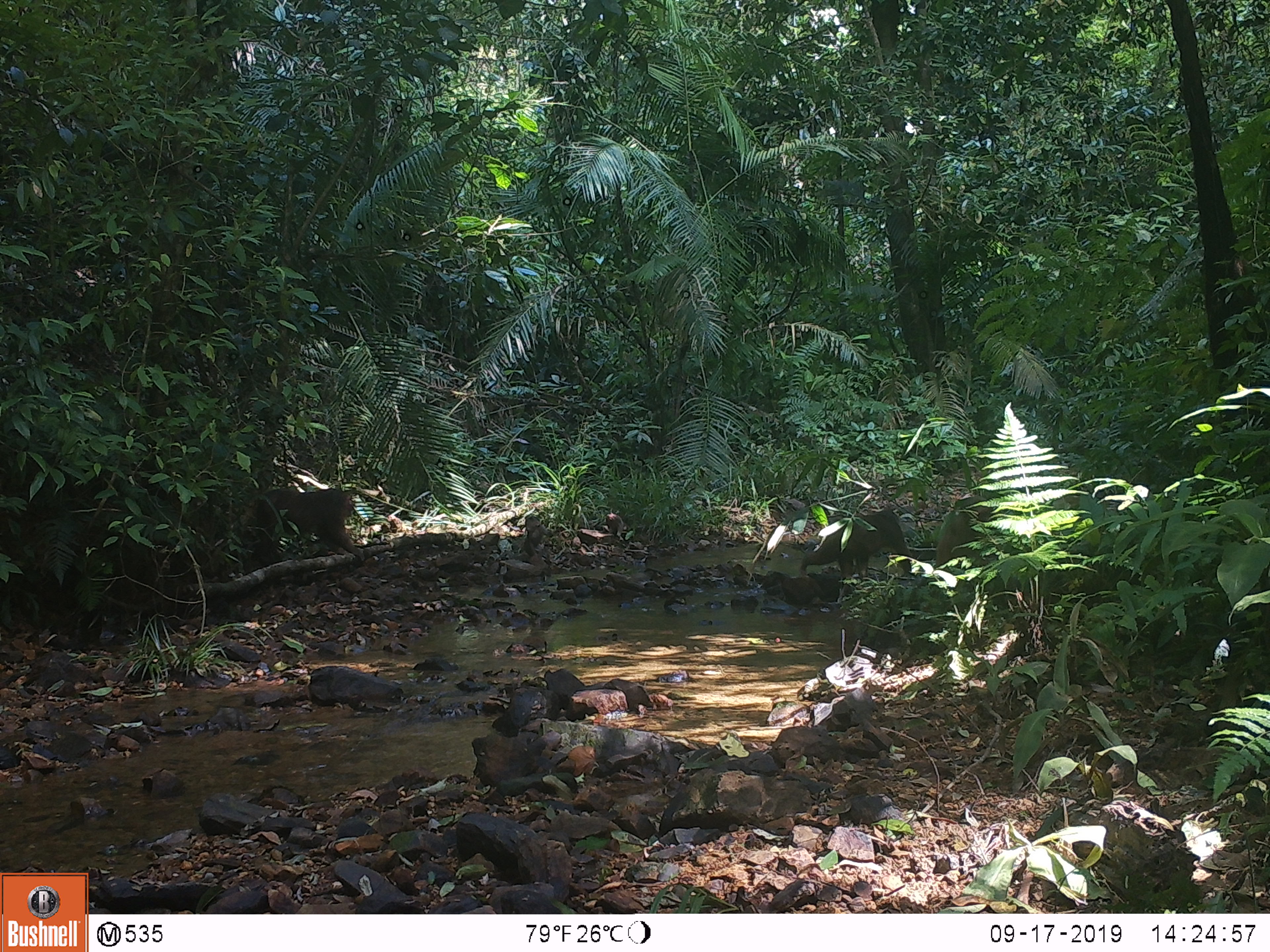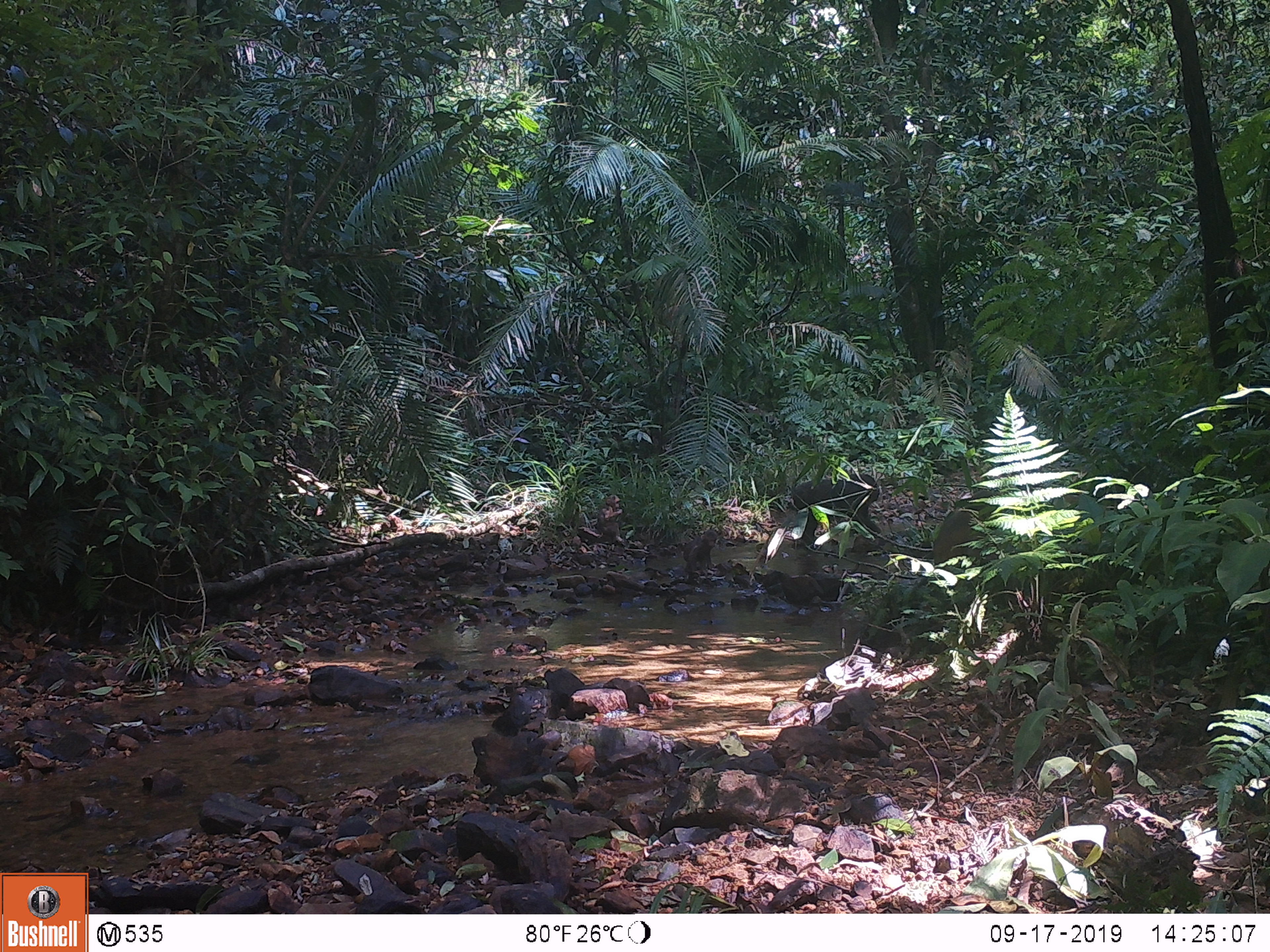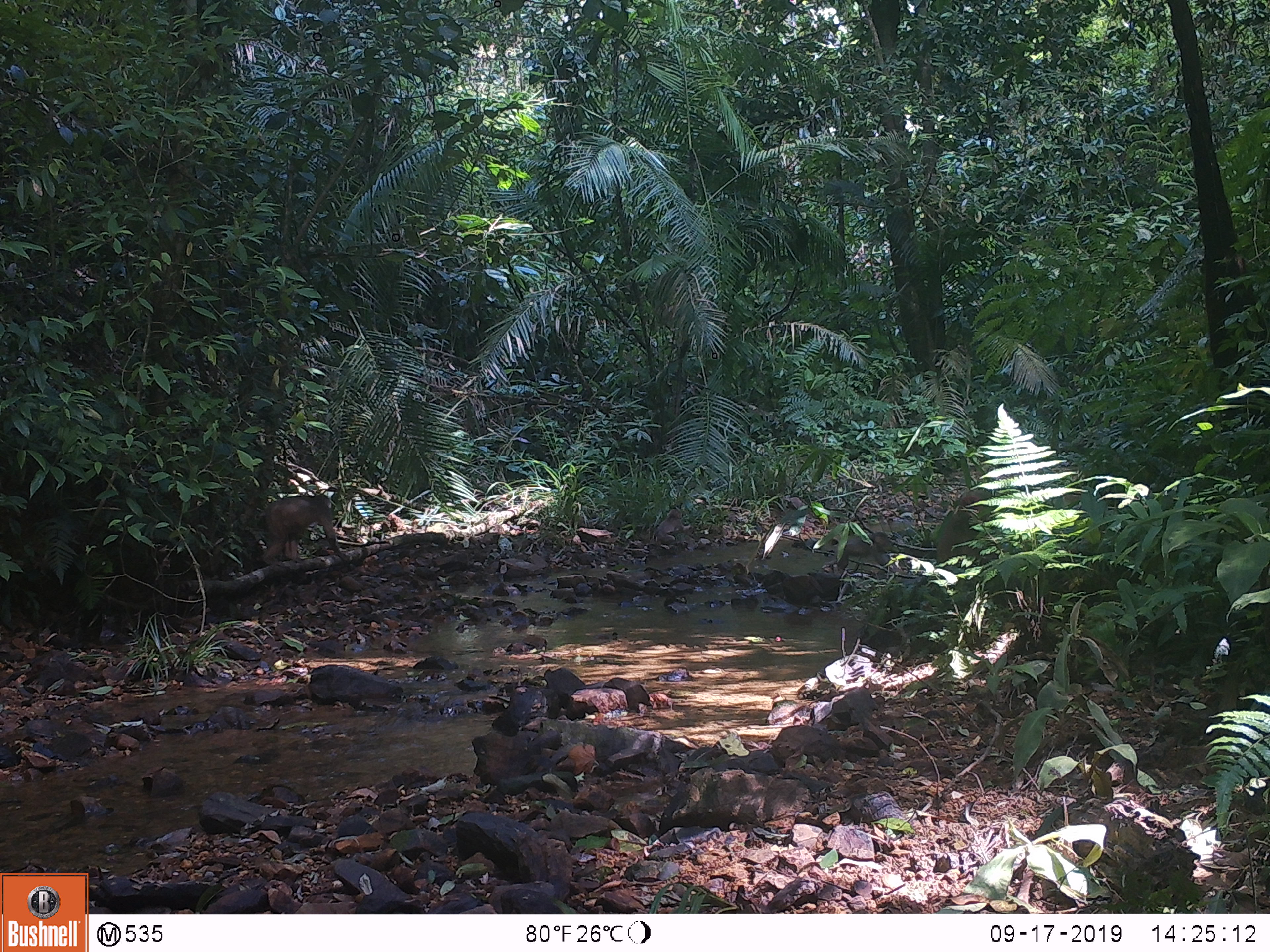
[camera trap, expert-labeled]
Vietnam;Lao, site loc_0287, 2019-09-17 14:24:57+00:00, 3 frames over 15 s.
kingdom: Animalia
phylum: Chordata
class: Mammalia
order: Primates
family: Cercopithecidae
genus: Macaca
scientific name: Macaca arctoides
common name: stump-tailed macaque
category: stump tailed macaque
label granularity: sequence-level